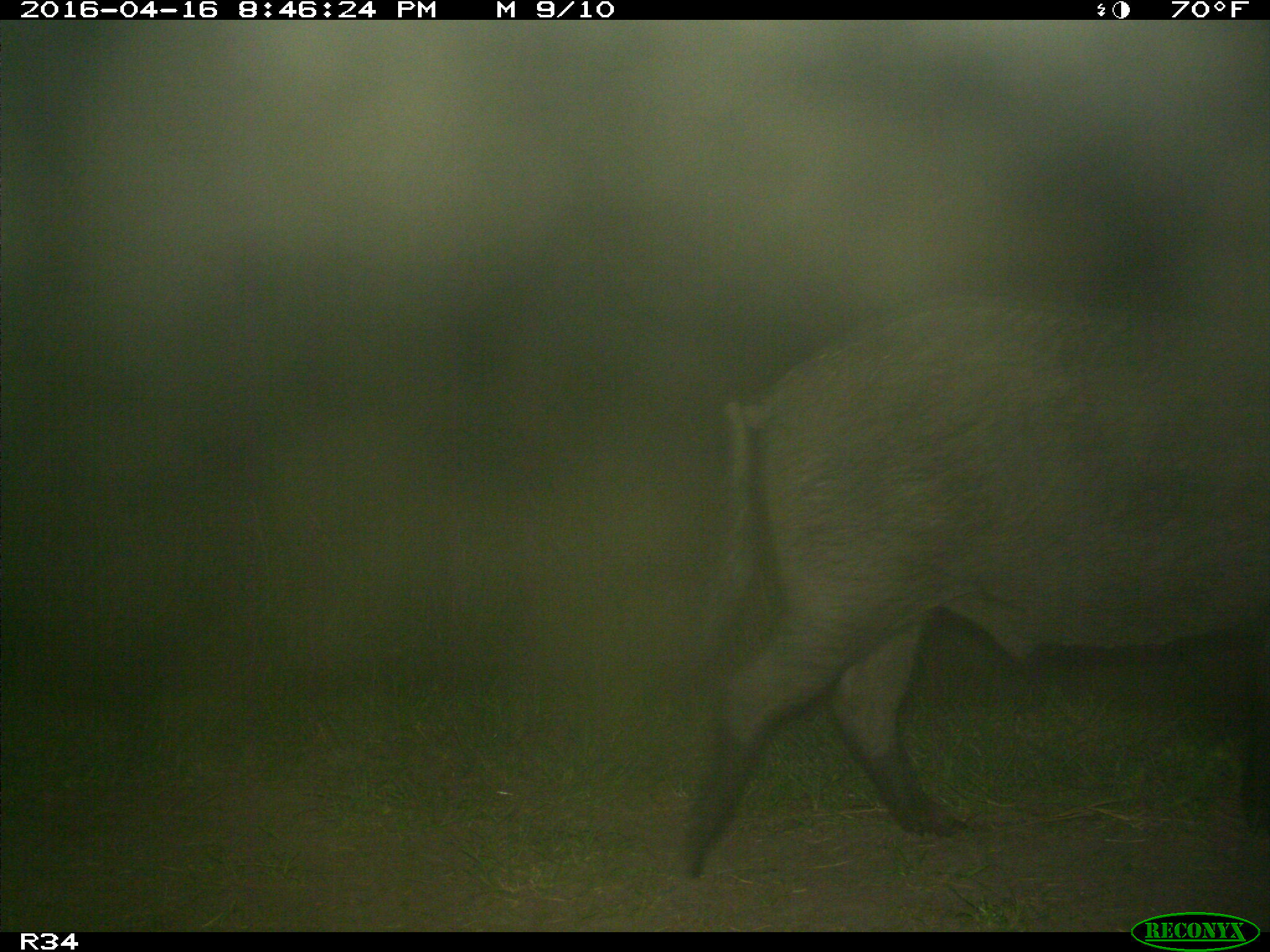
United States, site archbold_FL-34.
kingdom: Animalia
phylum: Chordata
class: Mammalia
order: Artiodactyla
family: Suidae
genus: Sus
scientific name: Sus scrofa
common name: wild boar